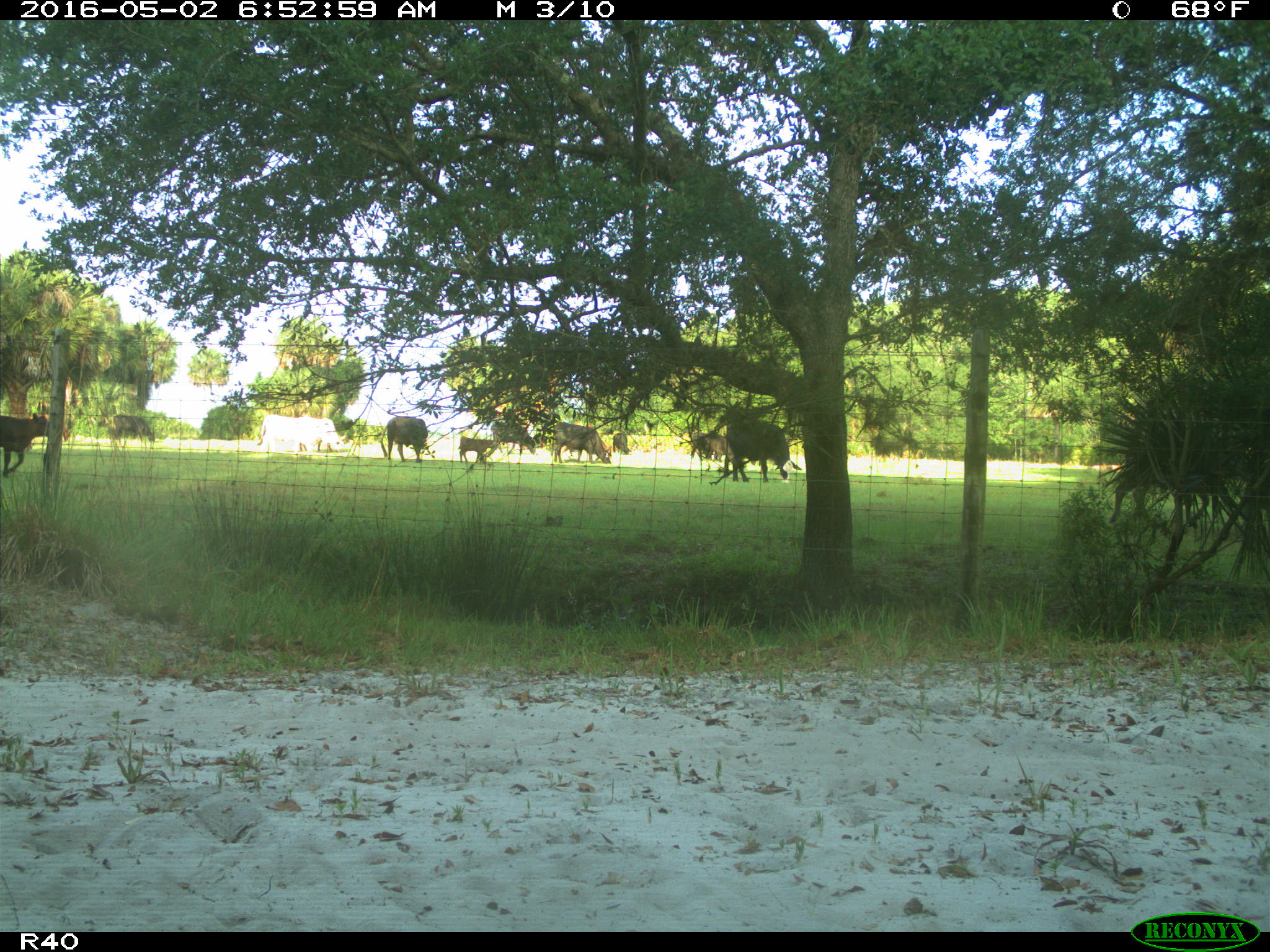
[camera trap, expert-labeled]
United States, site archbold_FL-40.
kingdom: Animalia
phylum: Chordata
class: Mammalia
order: Artiodactyla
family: Bovidae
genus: Bos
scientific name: Bos taurus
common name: domestic cow